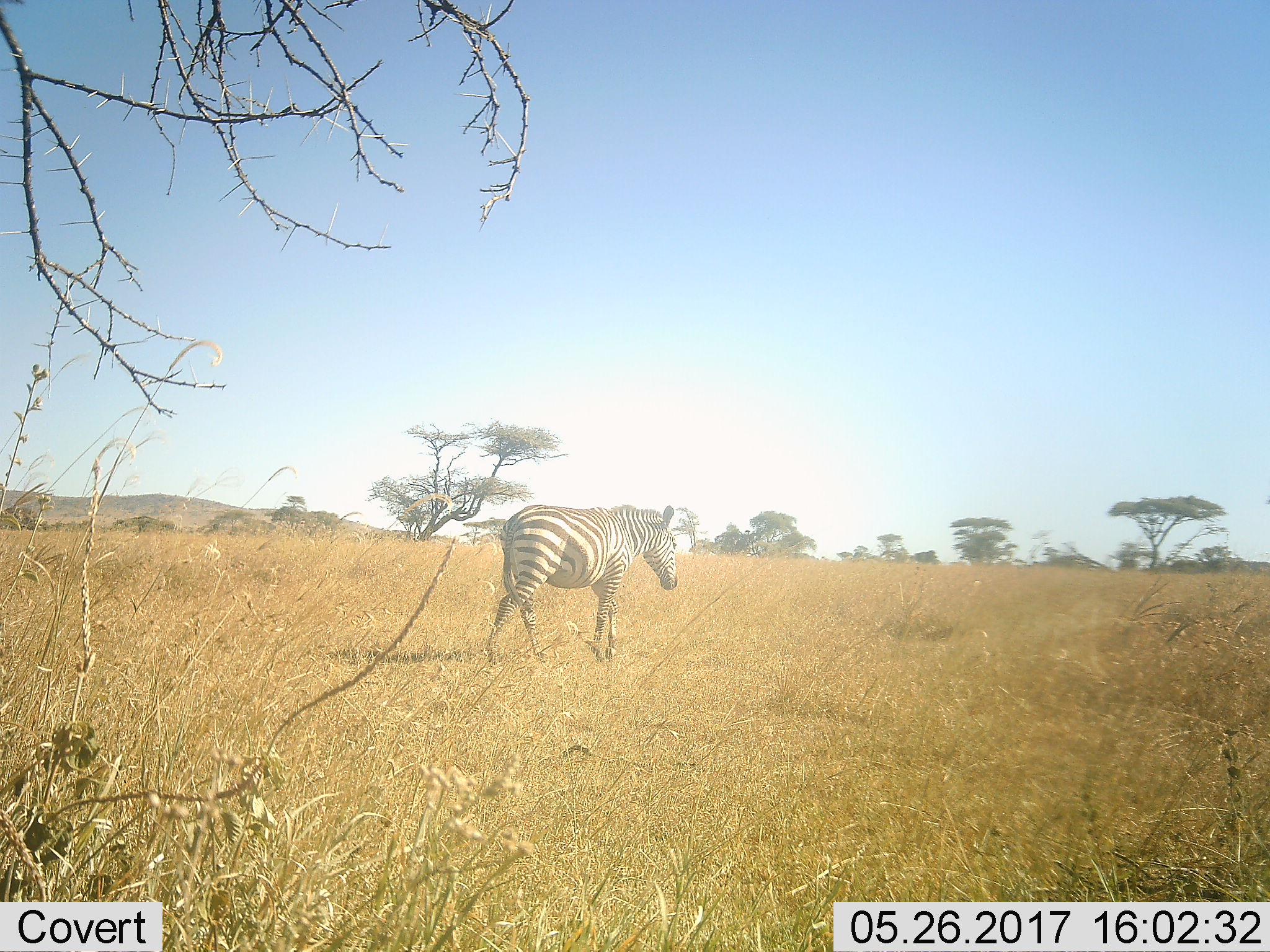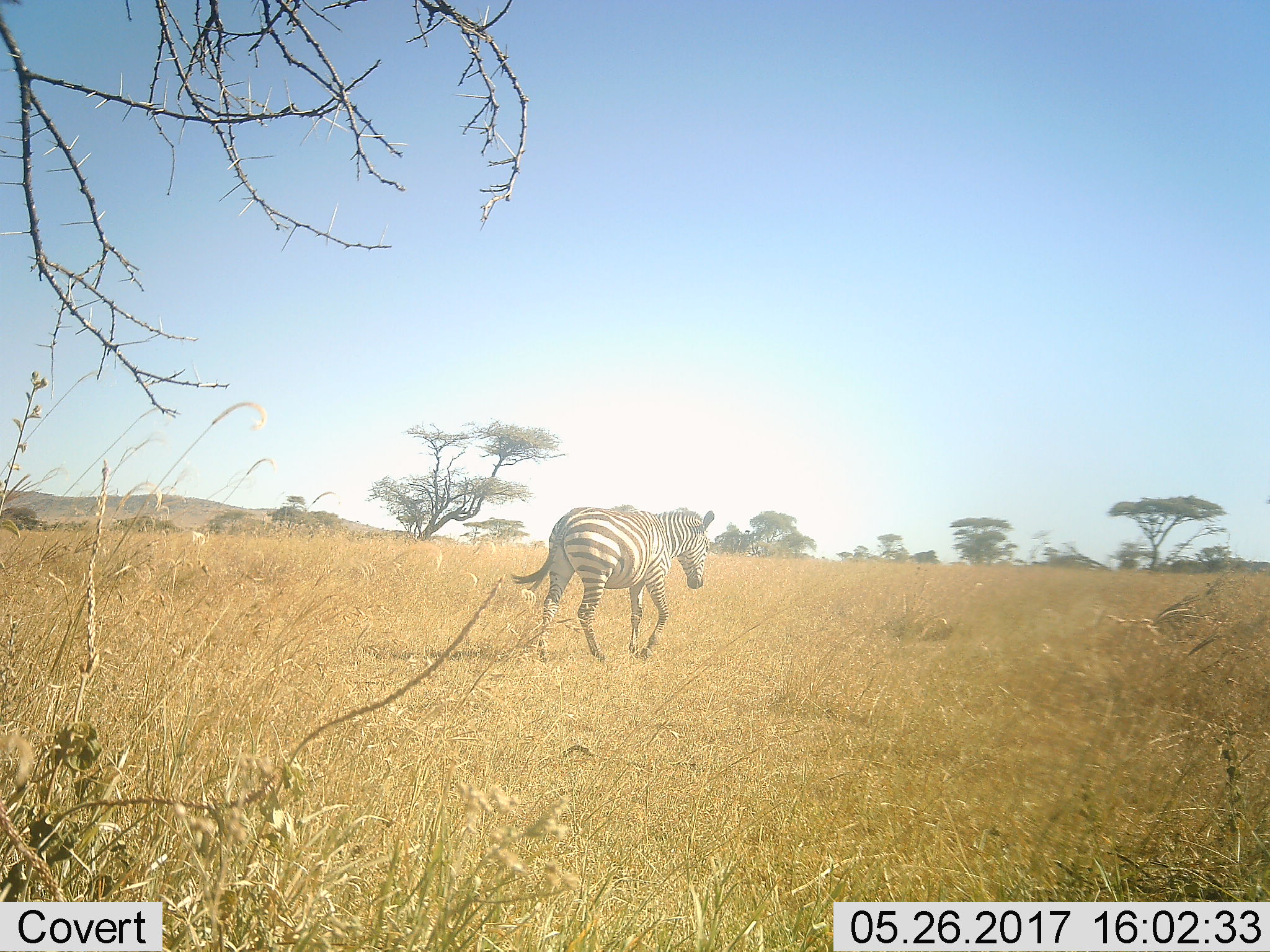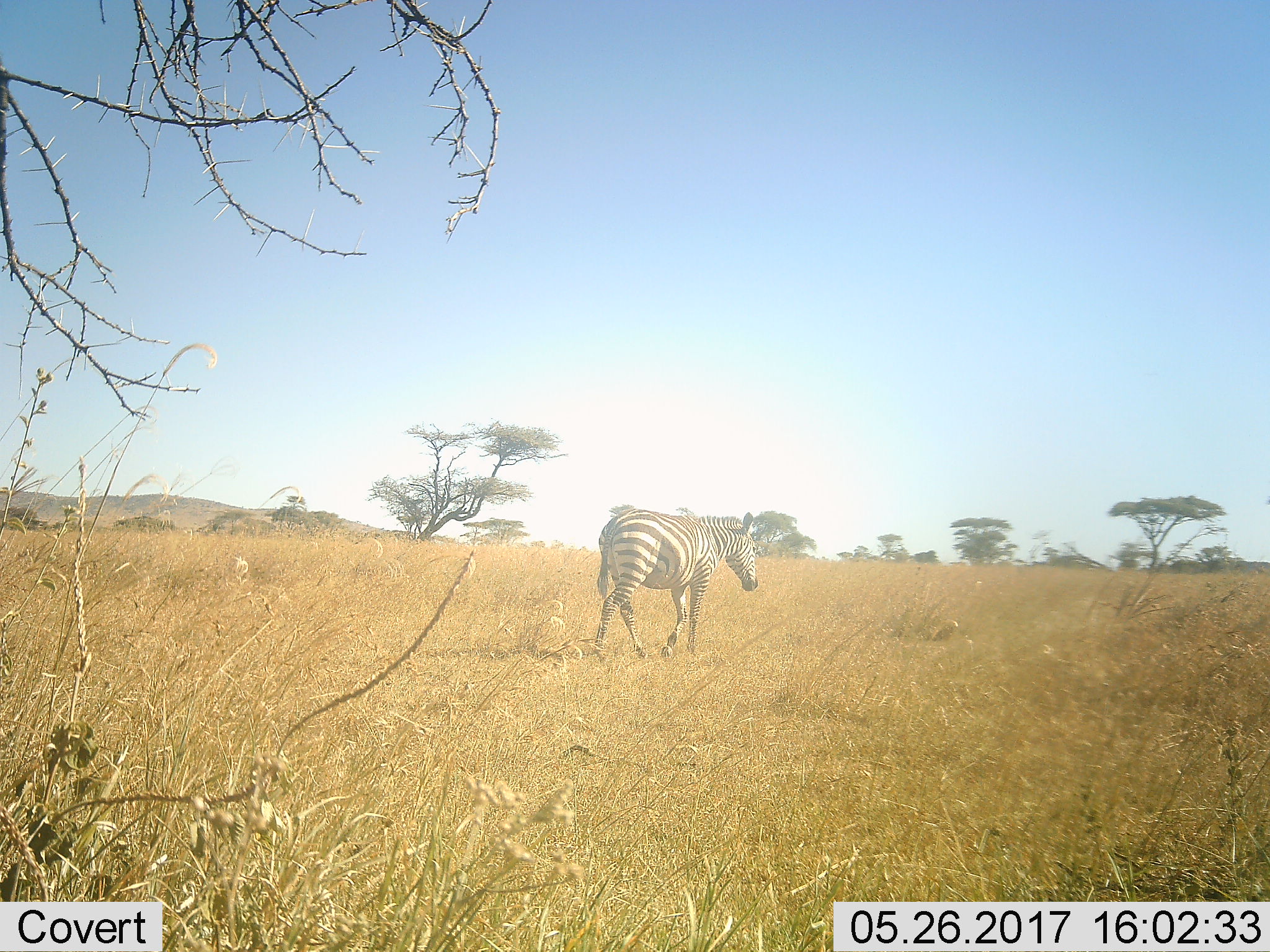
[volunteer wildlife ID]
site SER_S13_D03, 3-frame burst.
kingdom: Animalia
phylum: Chordata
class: Mammalia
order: Perissodactyla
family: Equidae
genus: Equus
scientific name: Equus quagga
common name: plains zebra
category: zebraplains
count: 1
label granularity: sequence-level